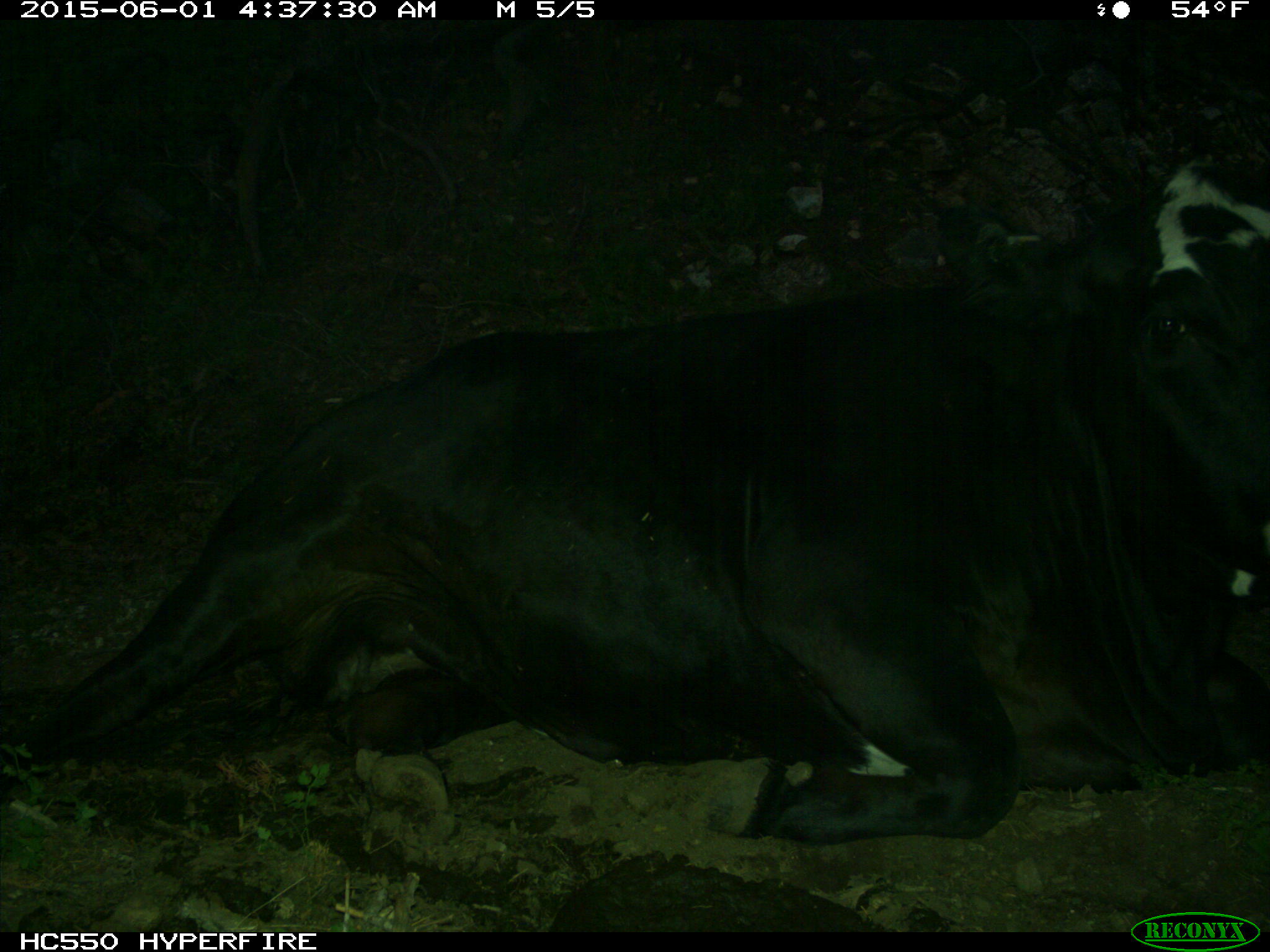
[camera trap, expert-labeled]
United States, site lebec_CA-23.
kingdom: Animalia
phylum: Chordata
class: Mammalia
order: Artiodactyla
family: Bovidae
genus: Bos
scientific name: Bos taurus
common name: domestic cow